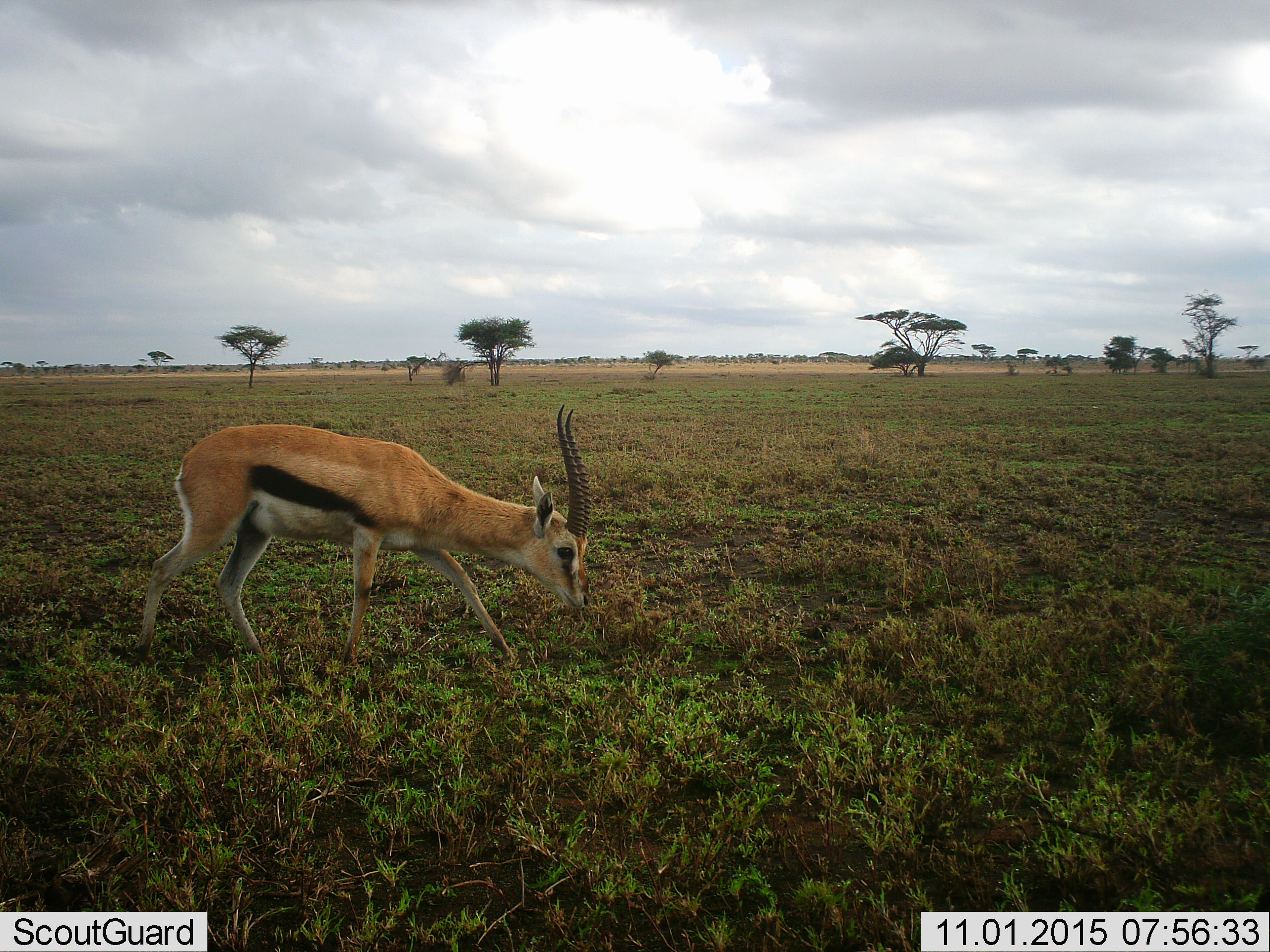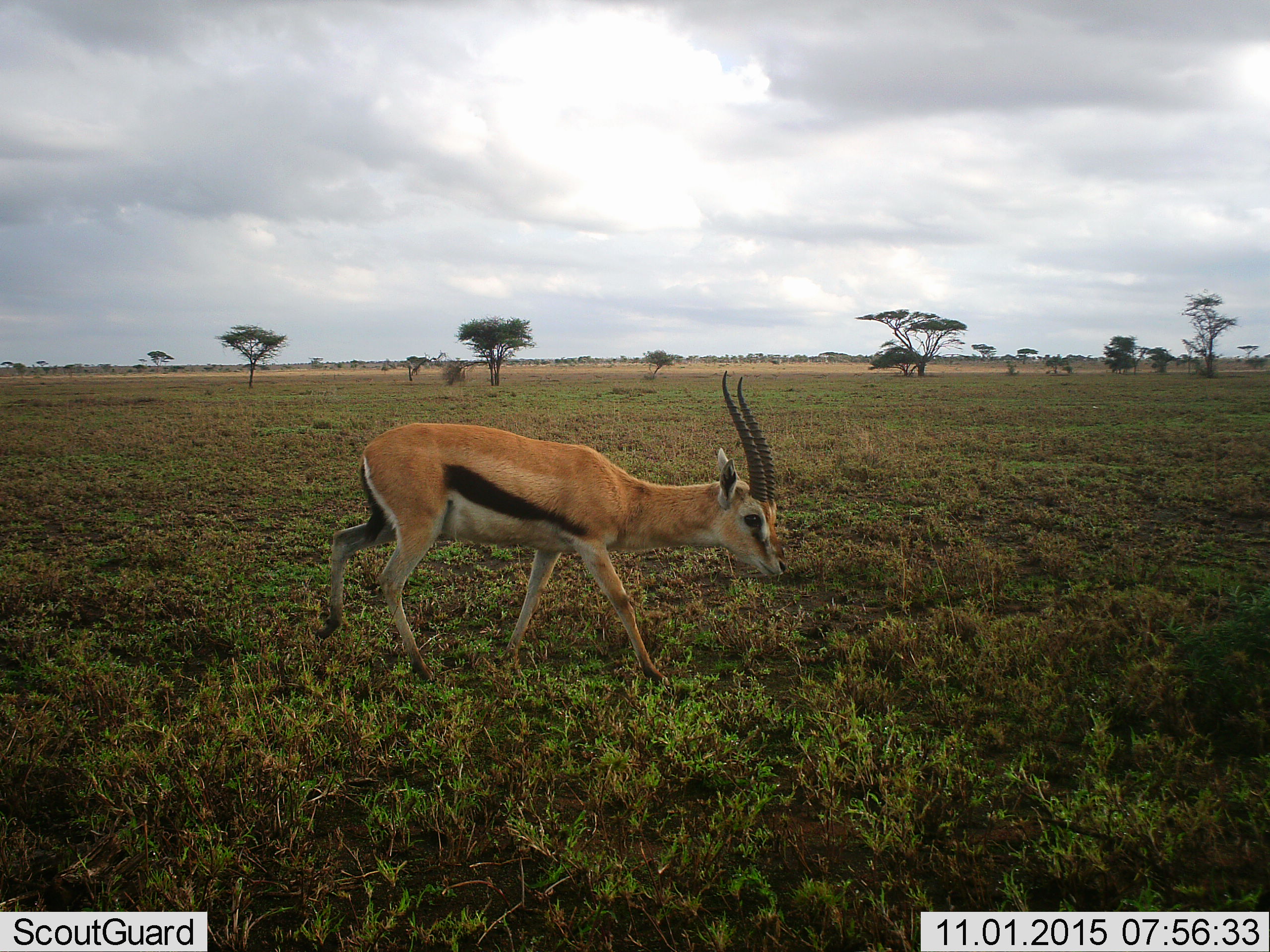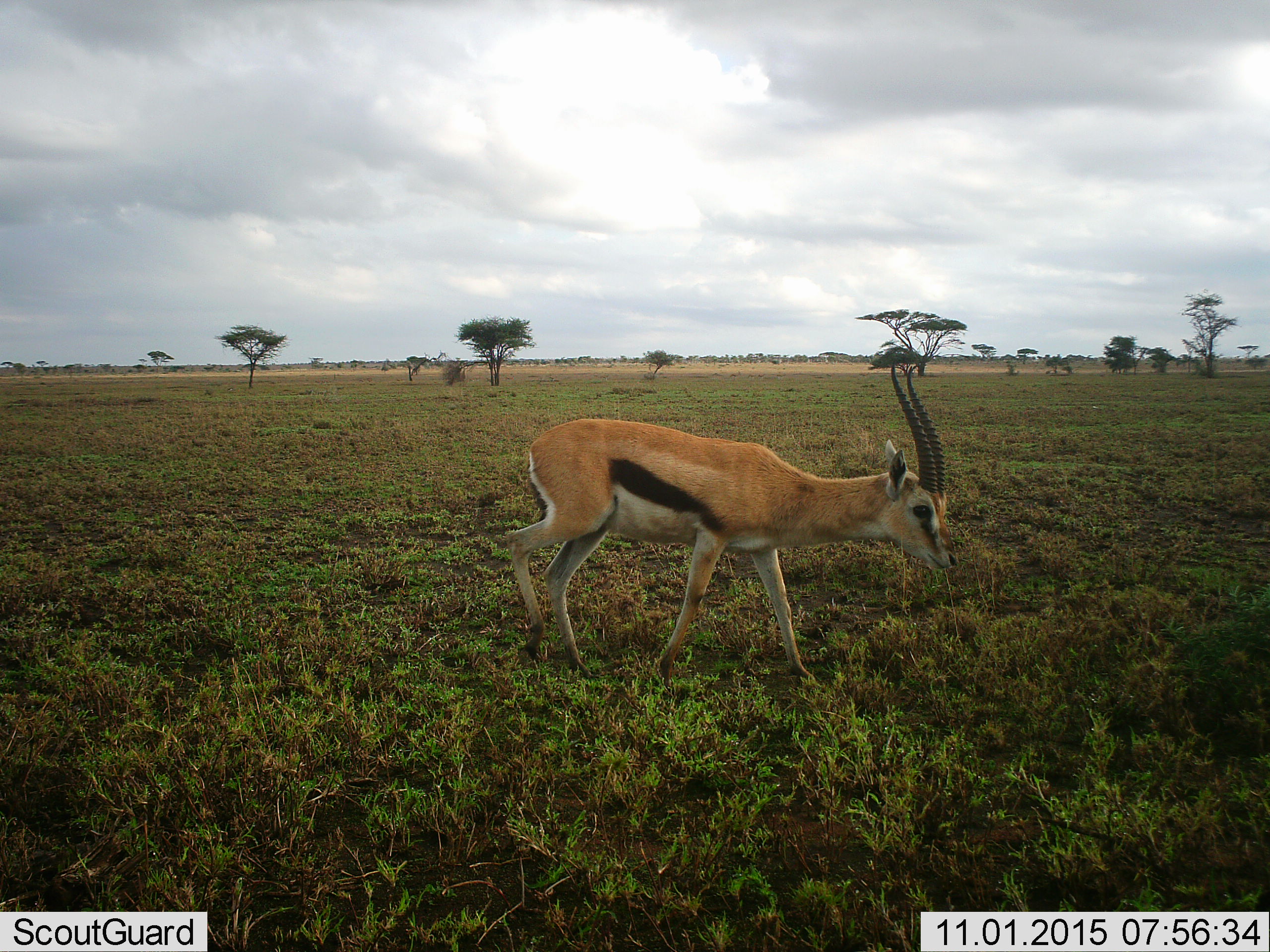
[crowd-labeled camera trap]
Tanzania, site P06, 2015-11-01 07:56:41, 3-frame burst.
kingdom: Animalia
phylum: Chordata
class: Mammalia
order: Artiodactyla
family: Bovidae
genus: Eudorcas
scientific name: Eudorcas thomsonii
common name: thomson's gazelle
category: gazellethomsons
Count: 1.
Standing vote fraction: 14%.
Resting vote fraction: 0%.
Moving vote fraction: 86%.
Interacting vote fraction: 0%.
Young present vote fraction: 0%.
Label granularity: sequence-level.